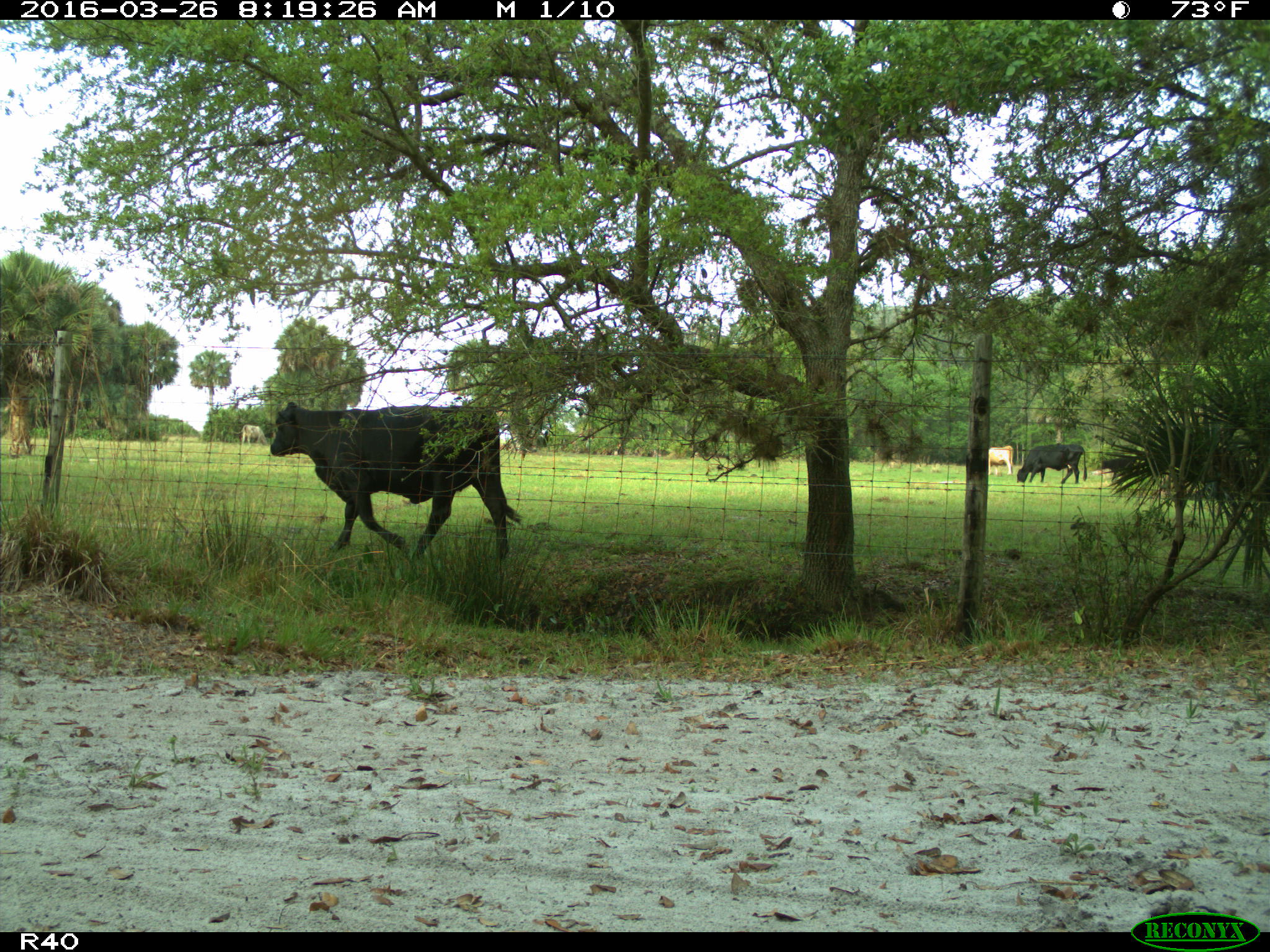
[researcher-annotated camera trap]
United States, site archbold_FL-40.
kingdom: Animalia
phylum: Chordata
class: Mammalia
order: Artiodactyla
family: Bovidae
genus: Bos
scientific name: Bos taurus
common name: domestic cow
Bos taurus (domestic cow).